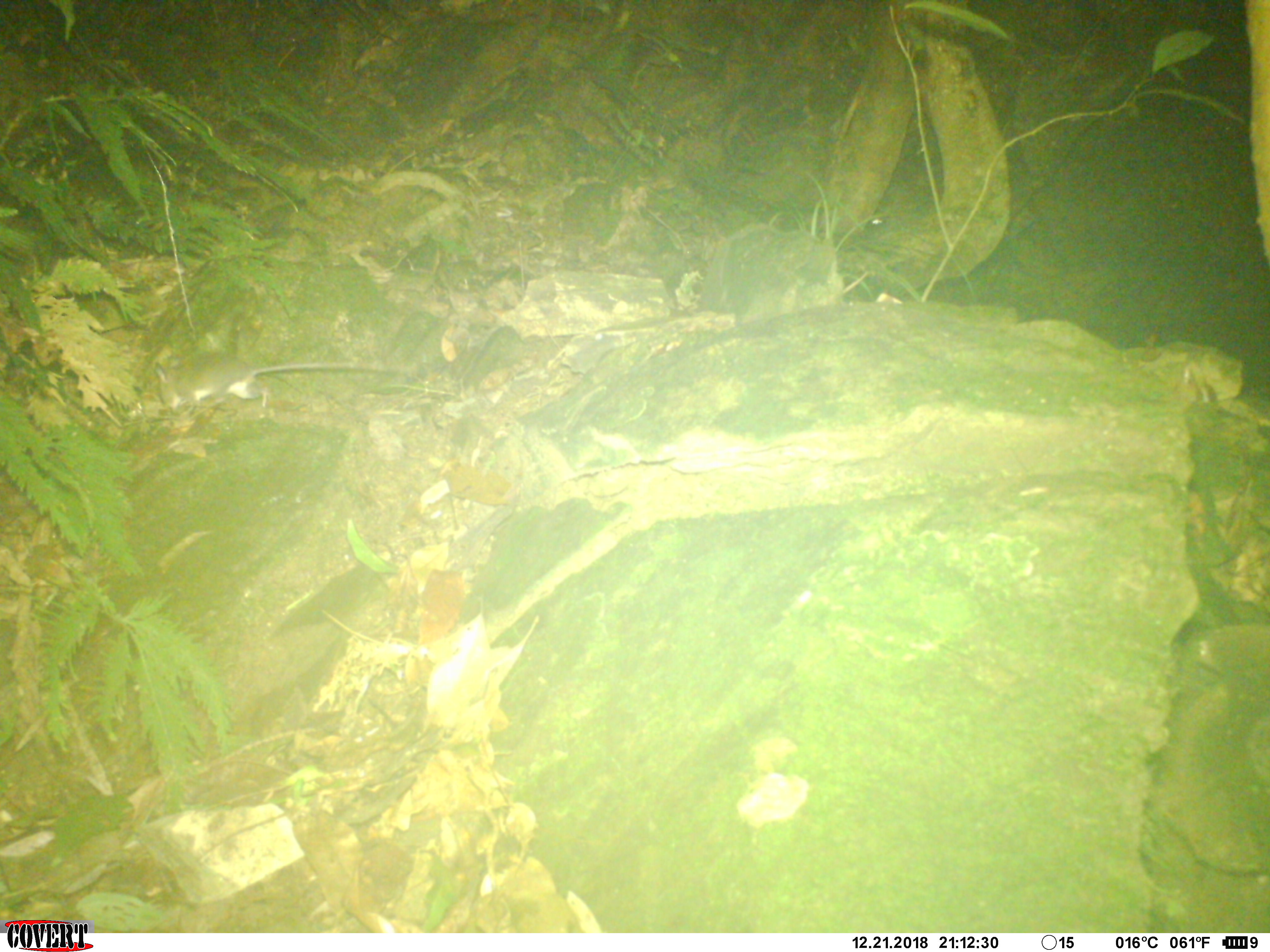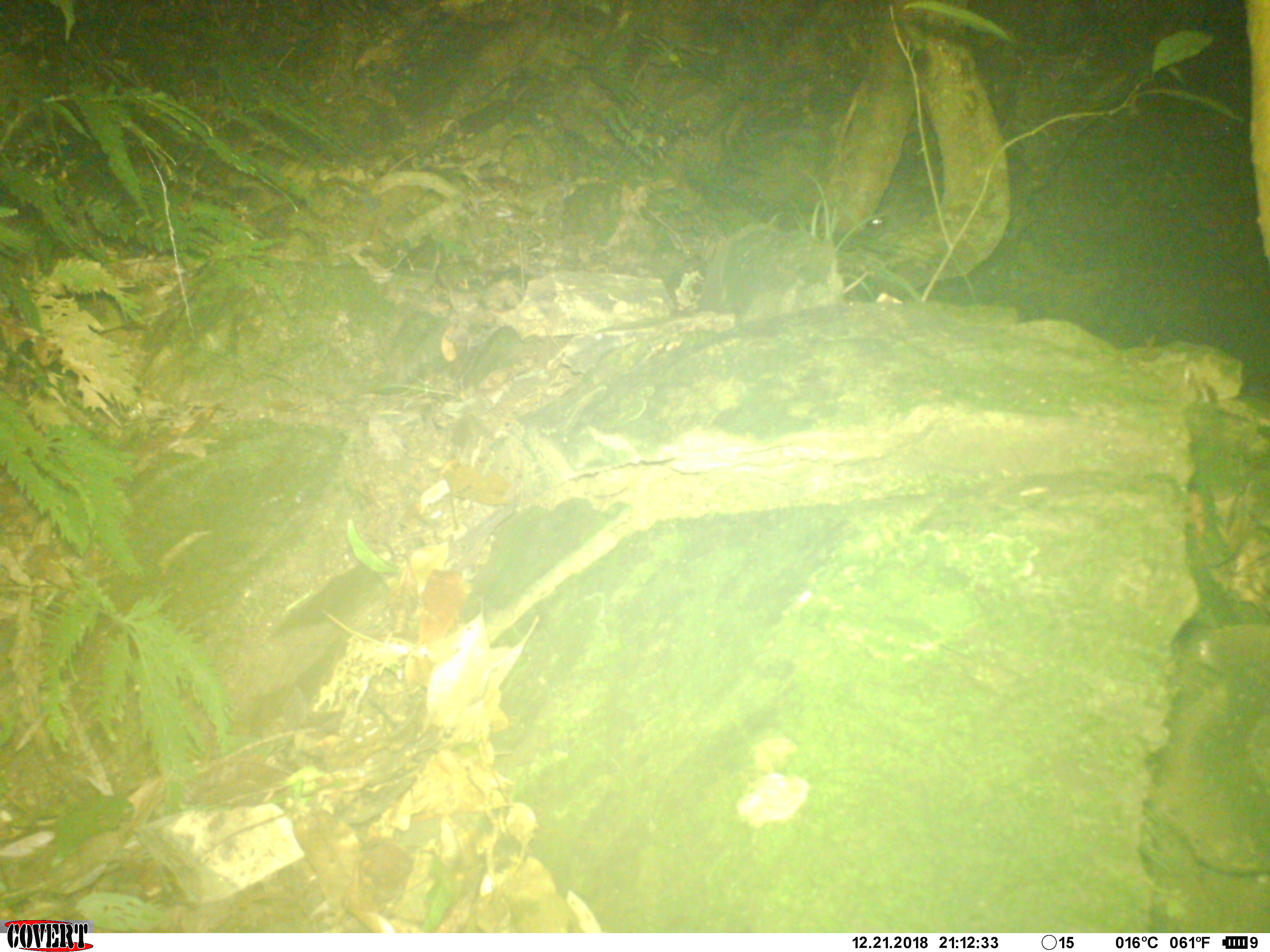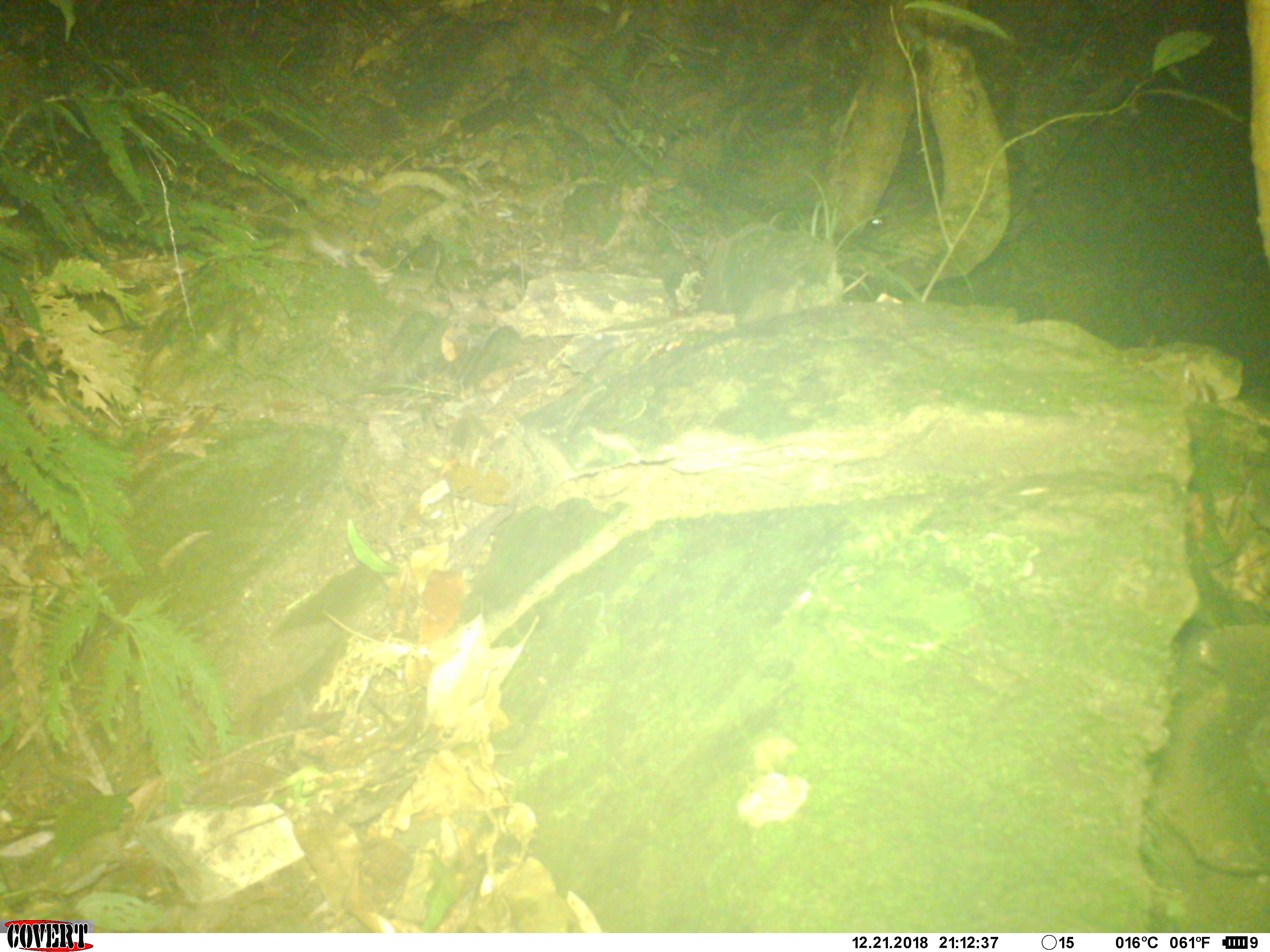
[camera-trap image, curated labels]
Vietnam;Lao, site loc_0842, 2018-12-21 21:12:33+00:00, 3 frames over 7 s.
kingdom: Animalia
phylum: Chordata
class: Mammalia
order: Rodentia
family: Muridae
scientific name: Muridae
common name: old-world mice and rats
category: unidentified murid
Unidentified murid (old-world mice and rats) (Muridae). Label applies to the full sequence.